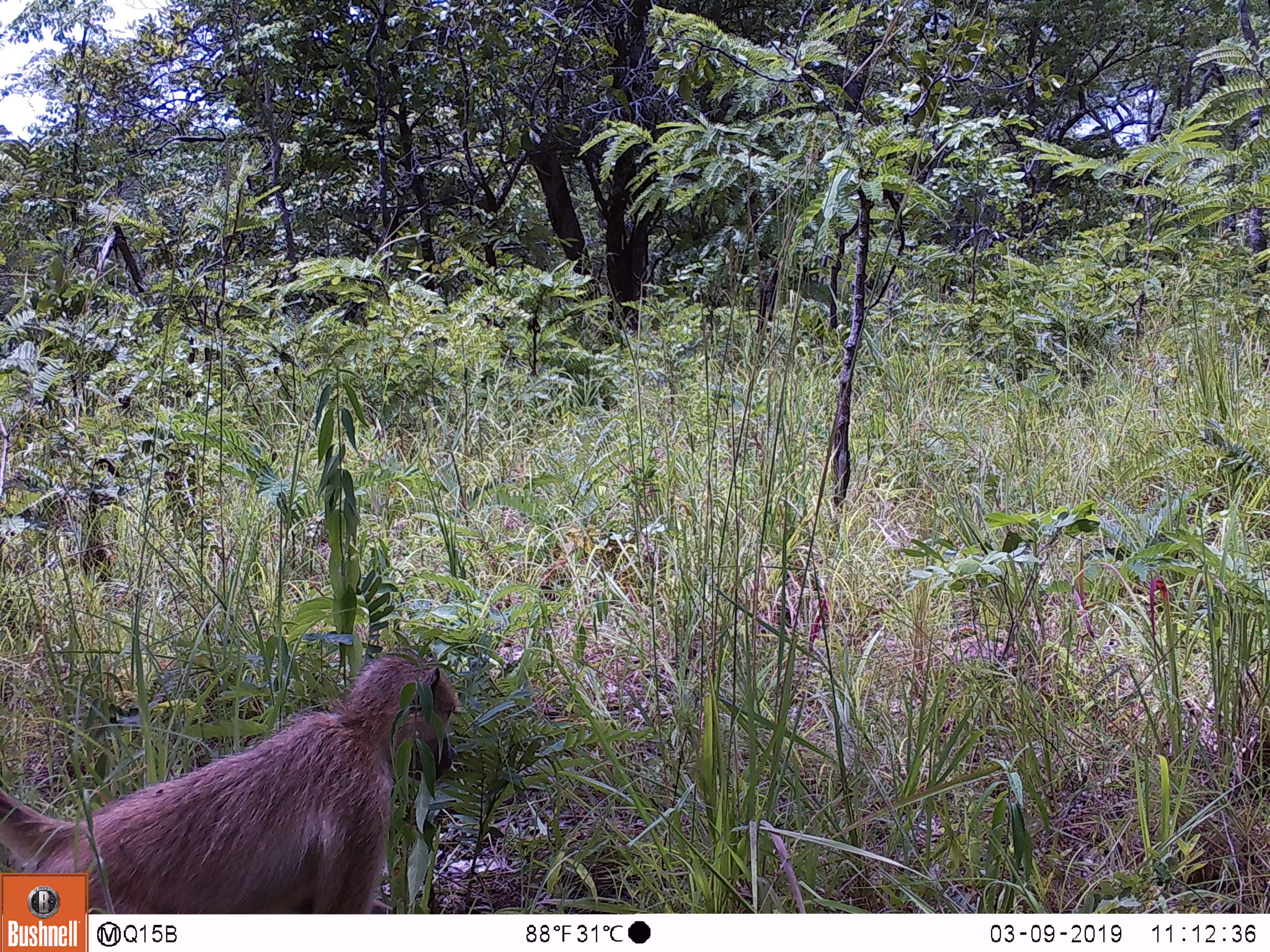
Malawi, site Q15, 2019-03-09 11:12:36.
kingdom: Animalia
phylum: Chordata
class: Mammalia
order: Primates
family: Cercopithecidae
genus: Papio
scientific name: Papio cynocephalus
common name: yellow baboon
Yellow baboon (Papio cynocephalus), count 1.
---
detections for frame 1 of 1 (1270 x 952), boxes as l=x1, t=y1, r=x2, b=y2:
yellow baboon: l=93, t=639, r=470, b=911